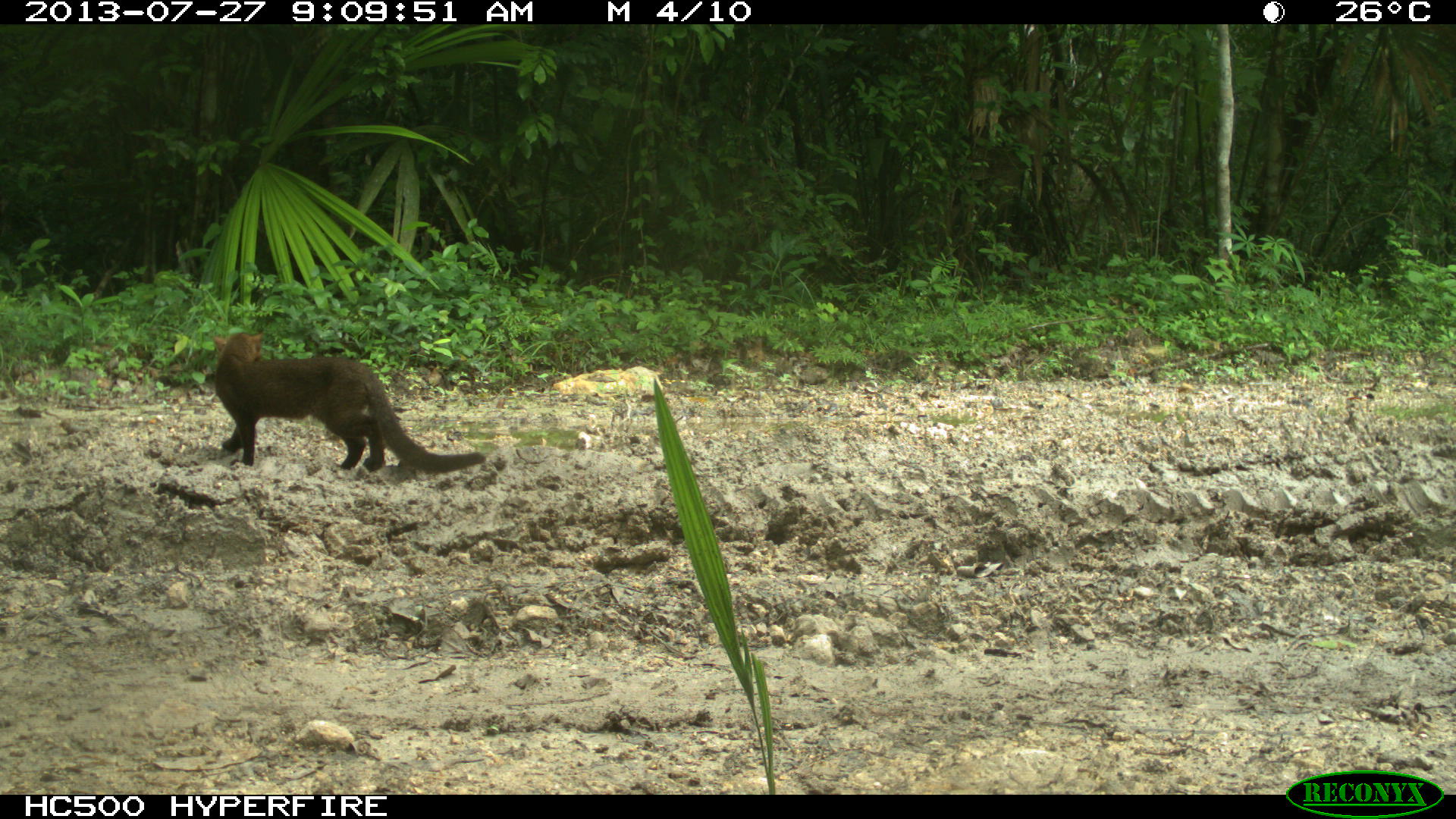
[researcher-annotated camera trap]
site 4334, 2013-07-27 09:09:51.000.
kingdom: Animalia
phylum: Chordata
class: Mammalia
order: Carnivora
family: Felidae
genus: Herpailurus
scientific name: Herpailurus yagouaroundi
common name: jaguarundi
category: puma yagoroundi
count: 1